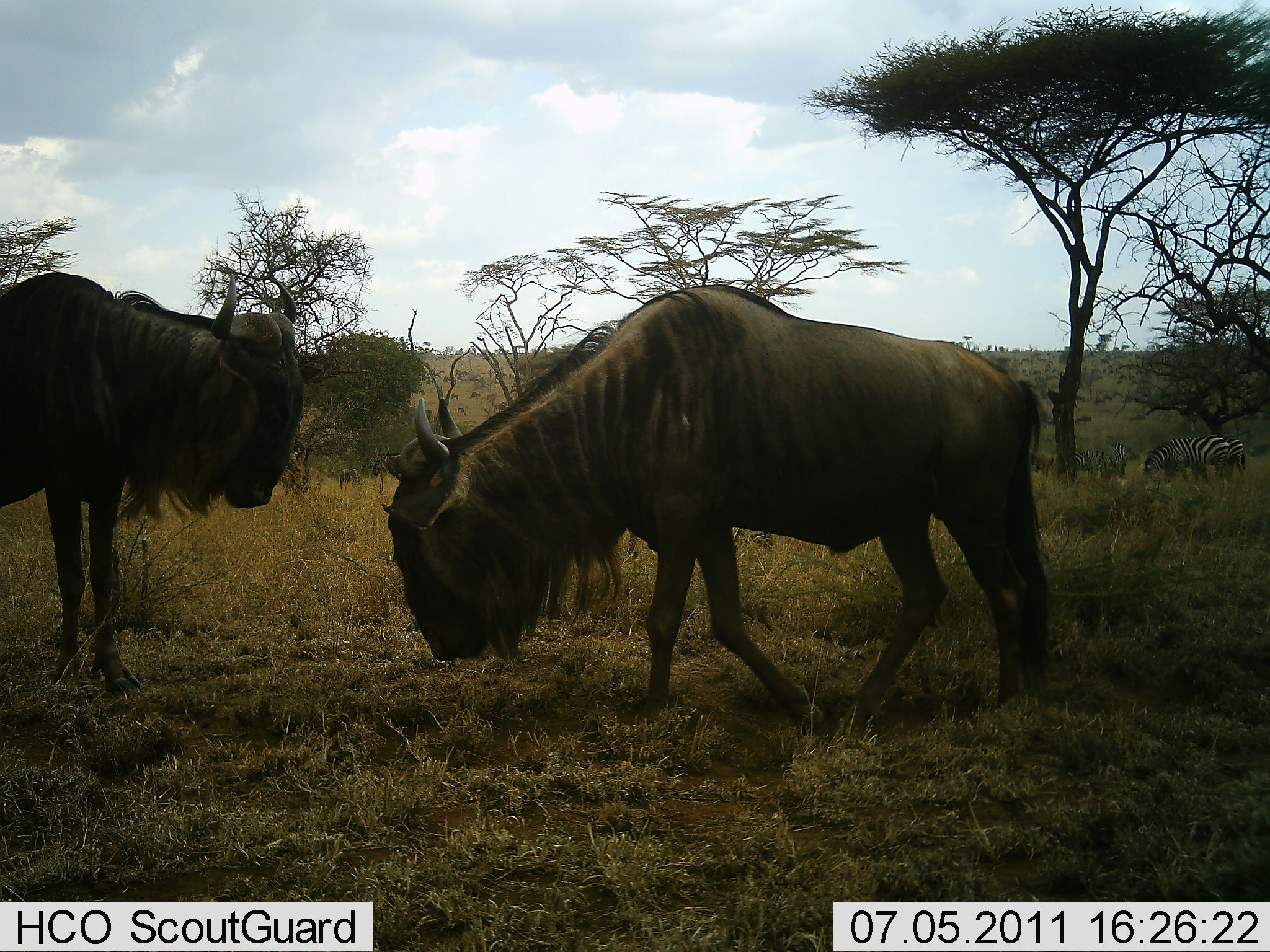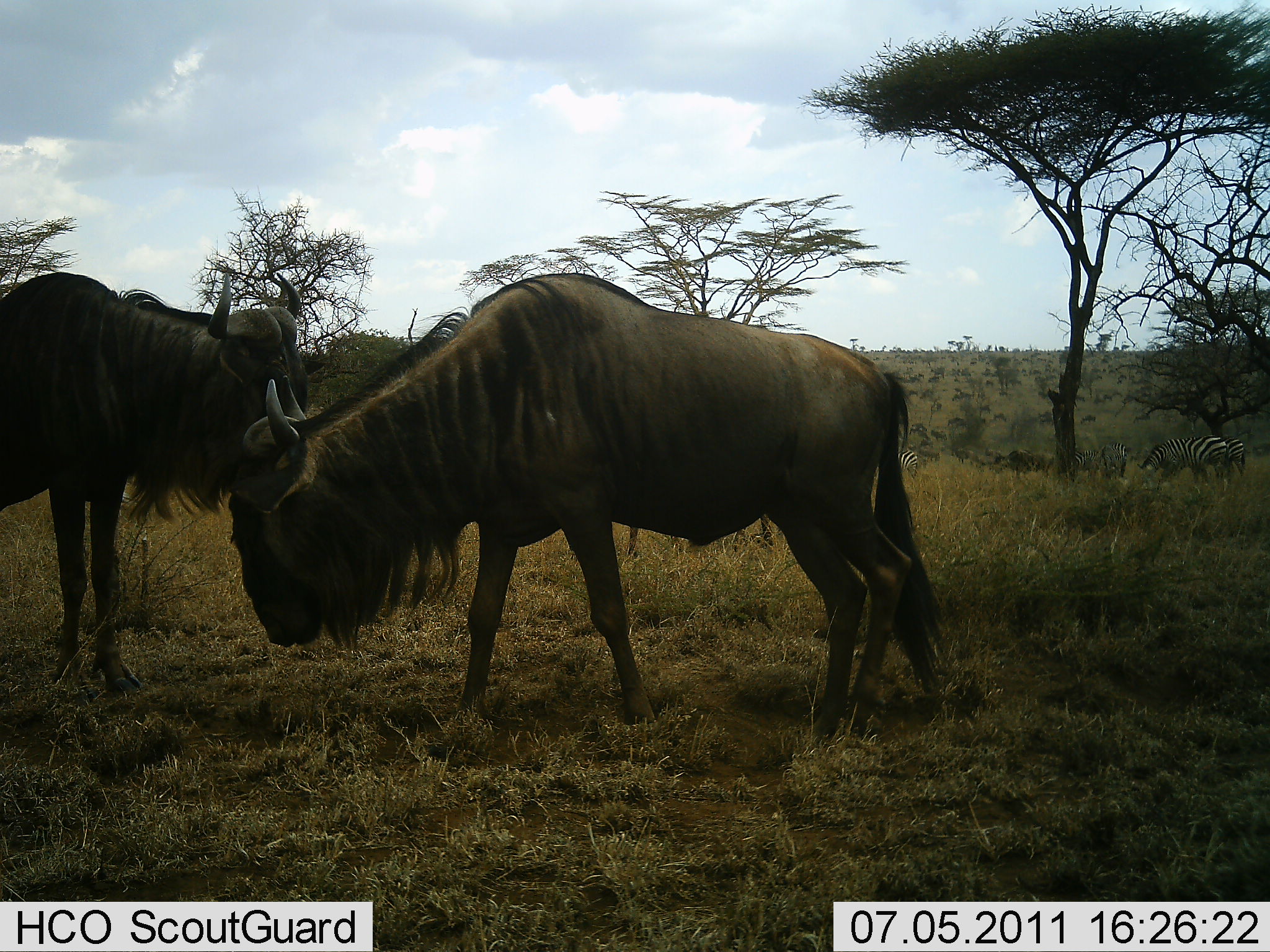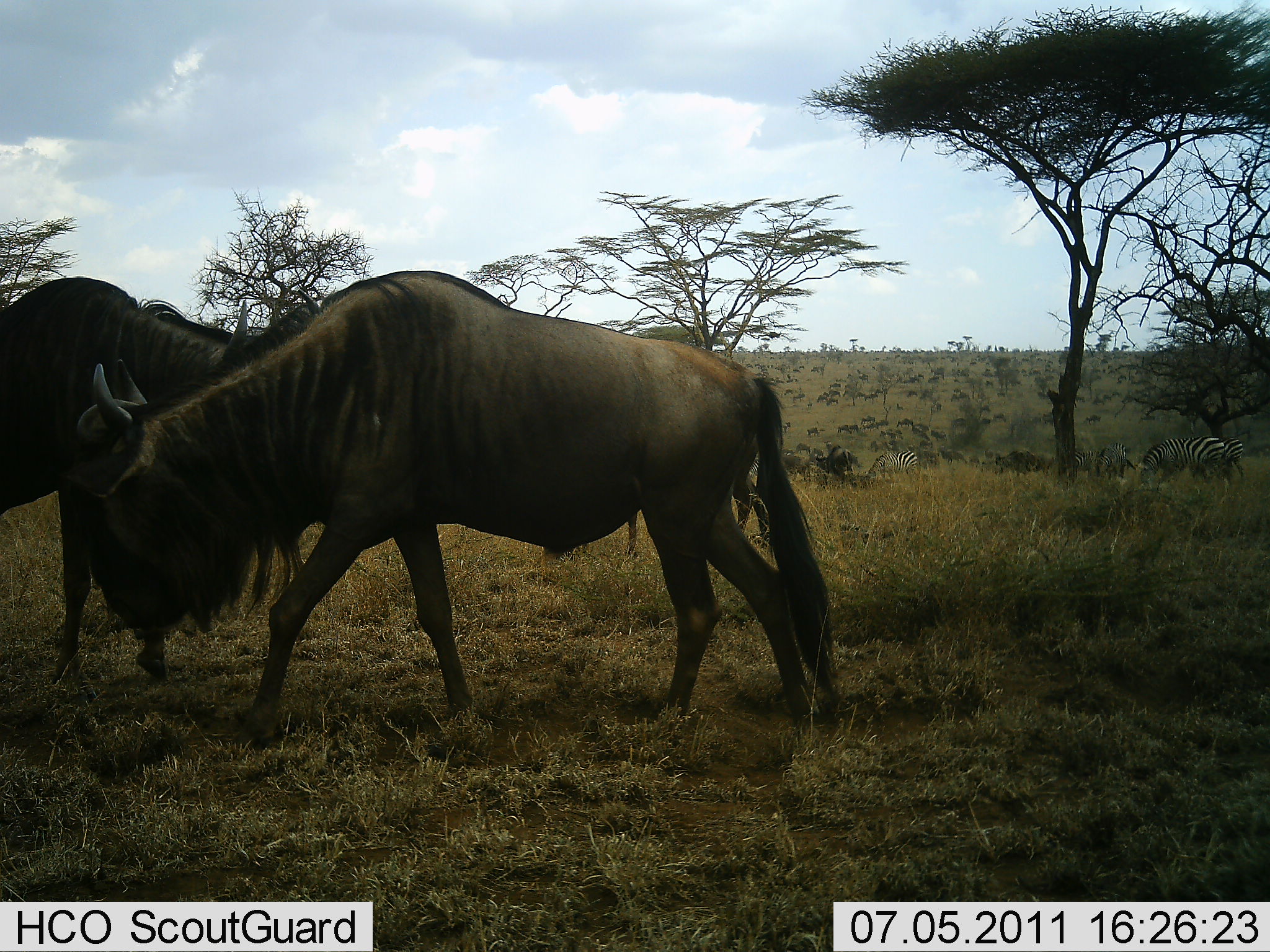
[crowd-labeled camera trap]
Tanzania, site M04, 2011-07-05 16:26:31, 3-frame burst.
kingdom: Animalia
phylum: Chordata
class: Mammalia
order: Artiodactyla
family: Bovidae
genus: Connochaetes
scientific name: Connochaetes taurinus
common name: blue wildebeest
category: wildebeest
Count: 2.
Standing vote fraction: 71%.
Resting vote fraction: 0%.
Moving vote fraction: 57%.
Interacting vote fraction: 7%.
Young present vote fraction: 0%.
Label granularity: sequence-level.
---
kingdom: Animalia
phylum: Chordata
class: Mammalia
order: Perissodactyla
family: Equidae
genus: Equus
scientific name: Equus quagga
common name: plains zebra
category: zebra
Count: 3.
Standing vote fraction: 78%.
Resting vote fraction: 0%.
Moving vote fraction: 0%.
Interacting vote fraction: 0%.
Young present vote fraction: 0%.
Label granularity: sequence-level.